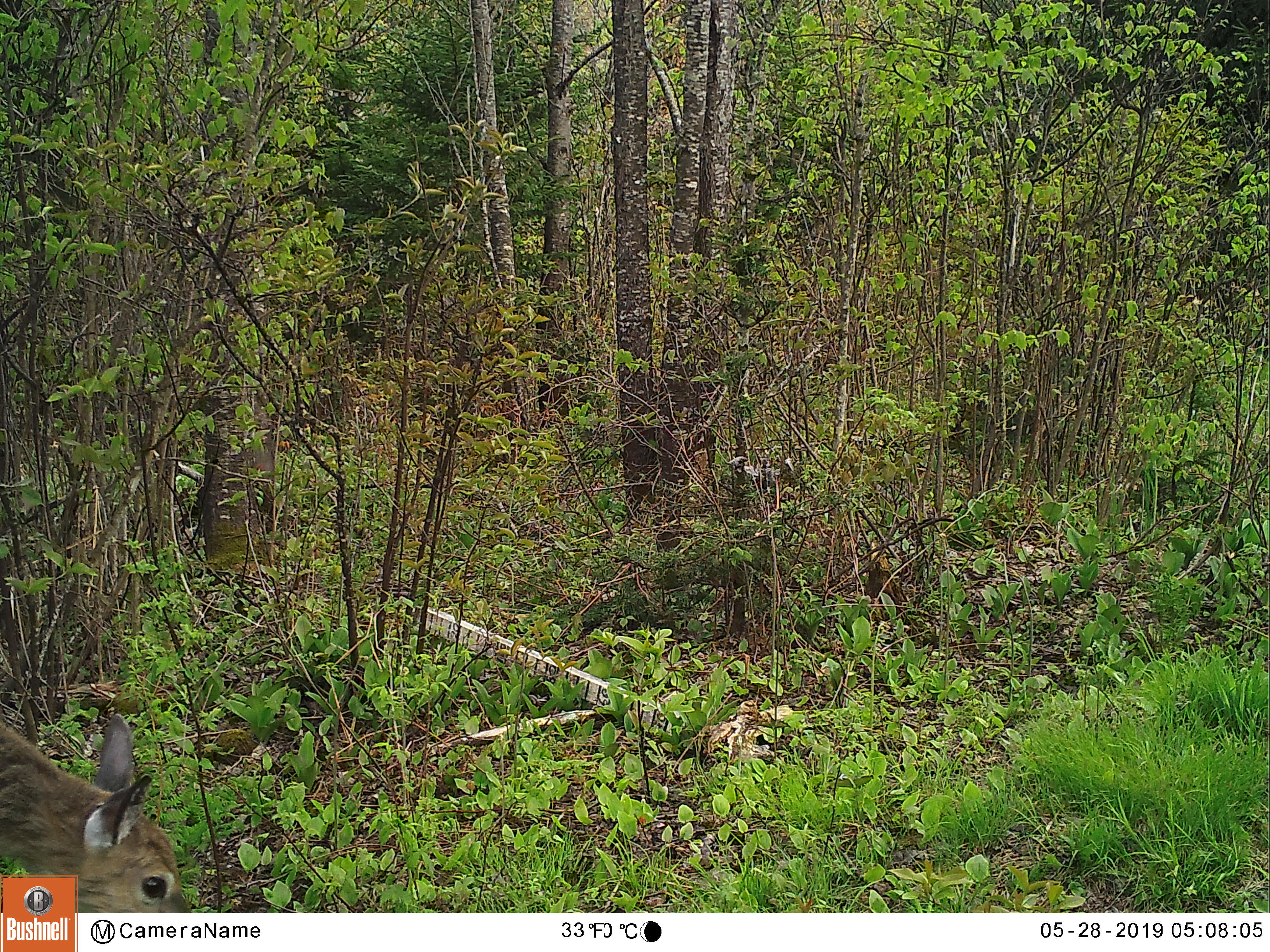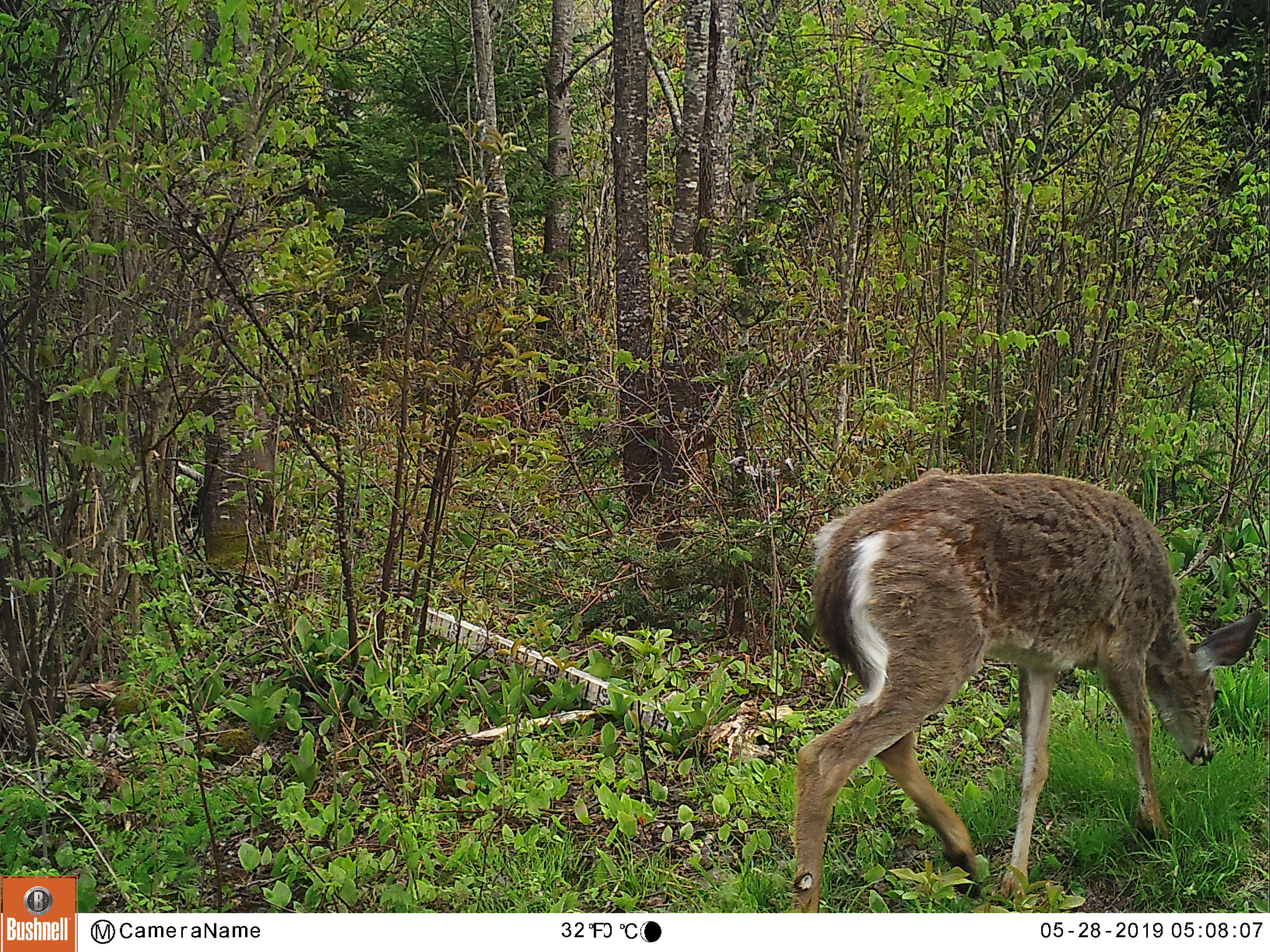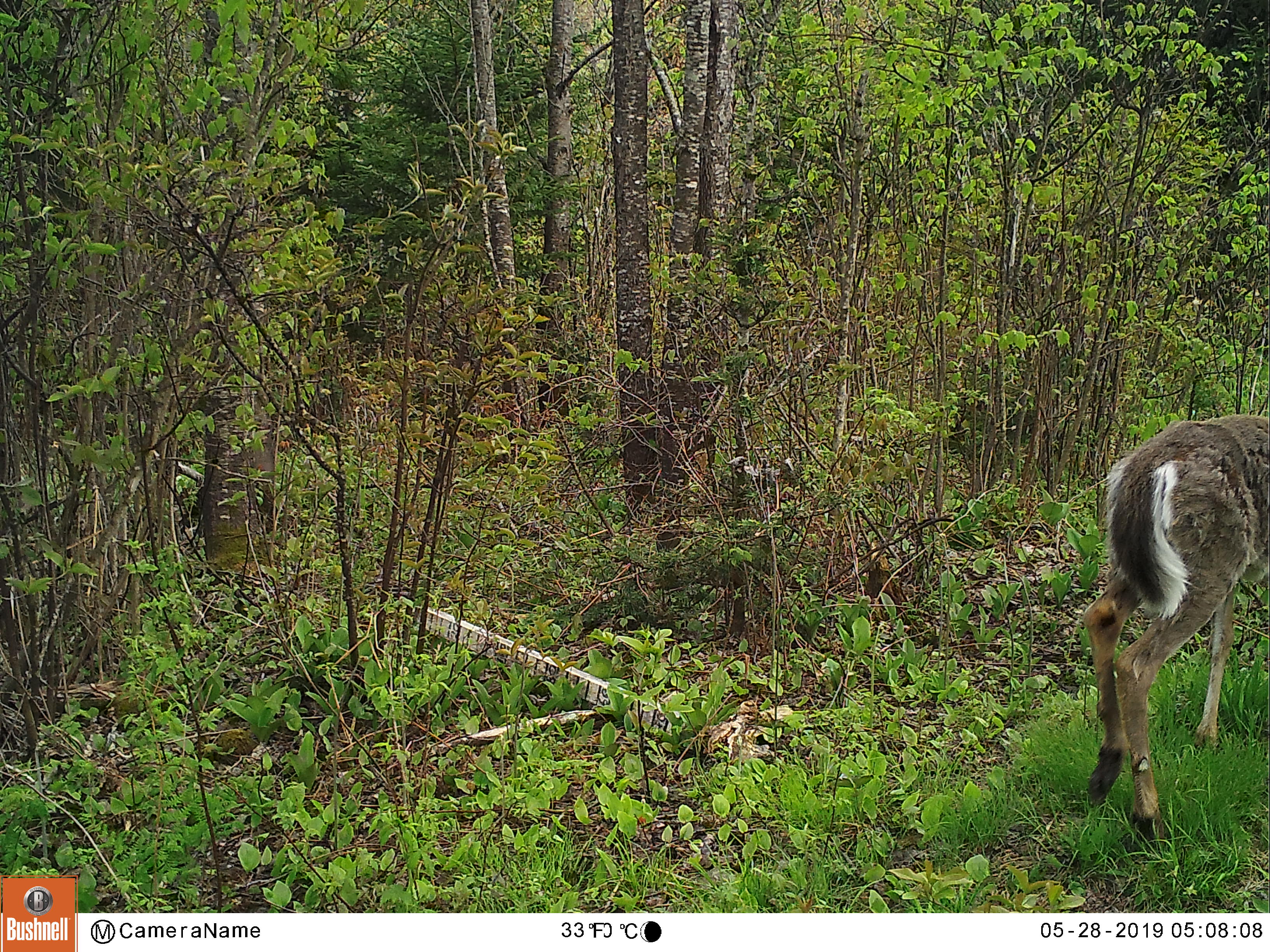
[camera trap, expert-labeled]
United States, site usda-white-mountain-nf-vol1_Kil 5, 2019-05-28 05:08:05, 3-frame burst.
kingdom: Animalia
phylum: Chordata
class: Mammalia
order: Artiodactyla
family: Cervidae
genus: Odocoileus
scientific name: Odocoileus virginianus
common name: white-tailed deer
White-tailed deer (Odocoileus virginianus).